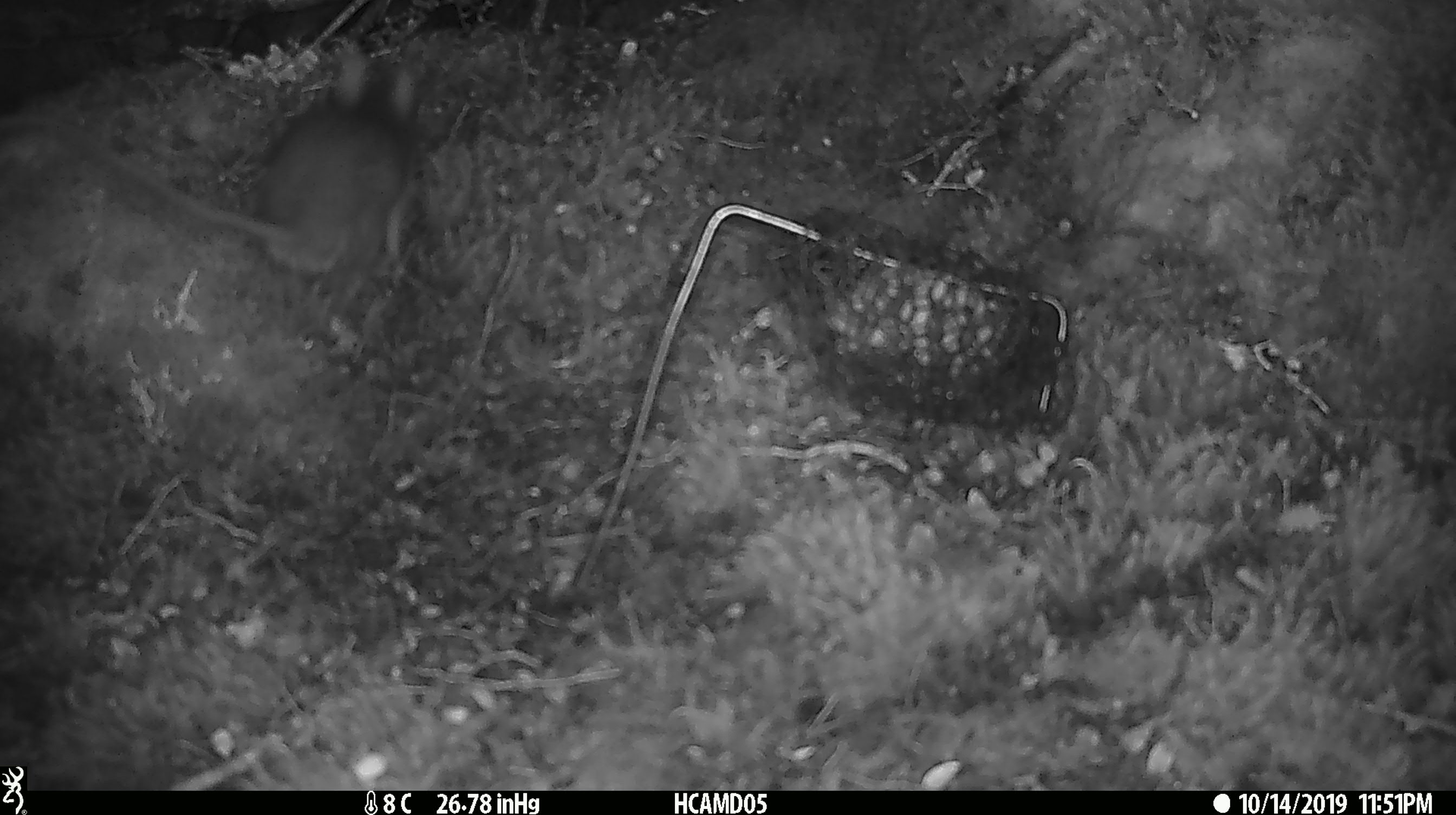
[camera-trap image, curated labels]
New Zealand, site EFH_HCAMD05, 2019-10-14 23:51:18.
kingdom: Animalia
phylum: Chordata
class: Mammalia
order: Rodentia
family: Muridae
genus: Rattus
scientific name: Rattus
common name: rat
Rat (Rattus).